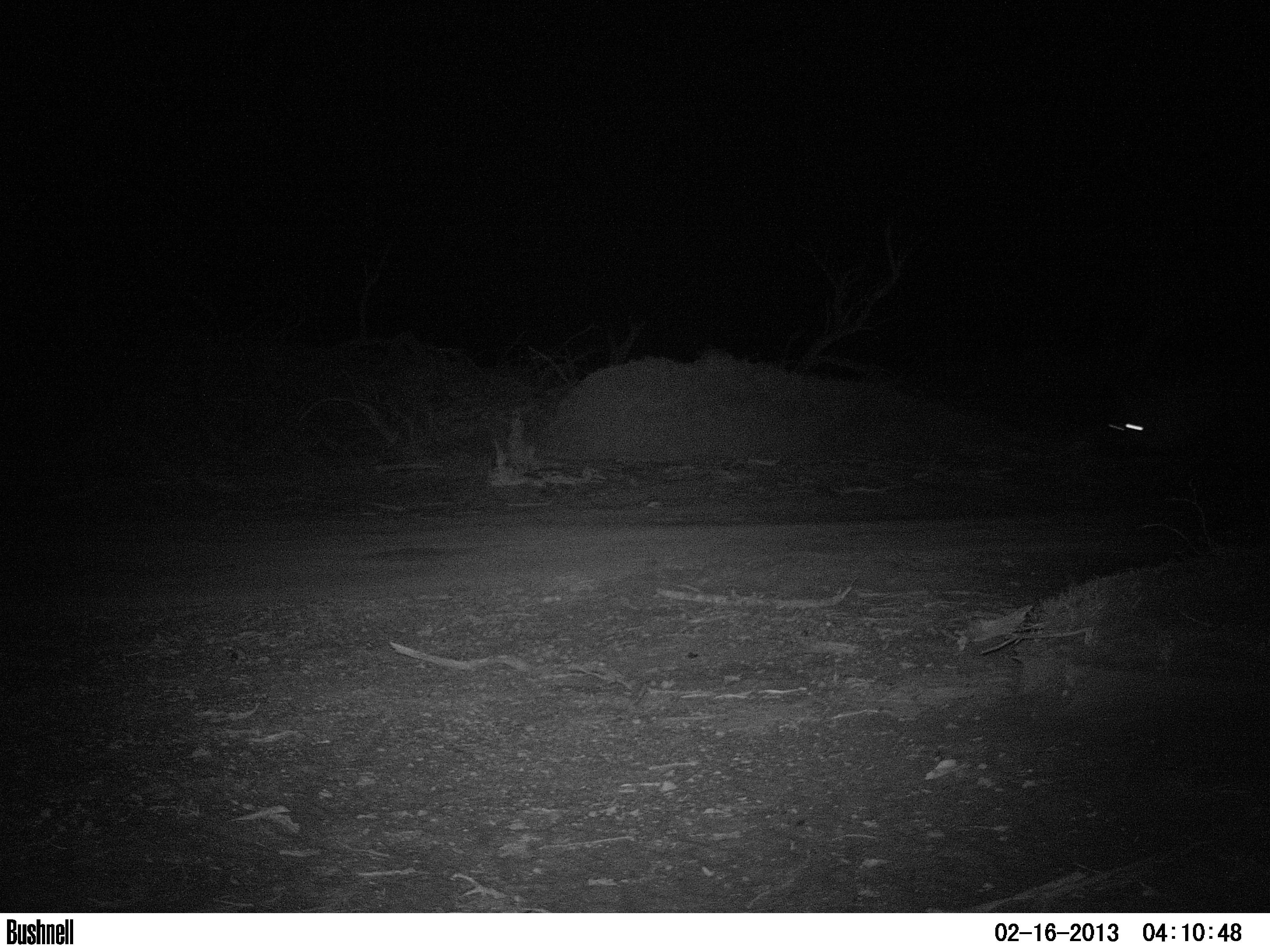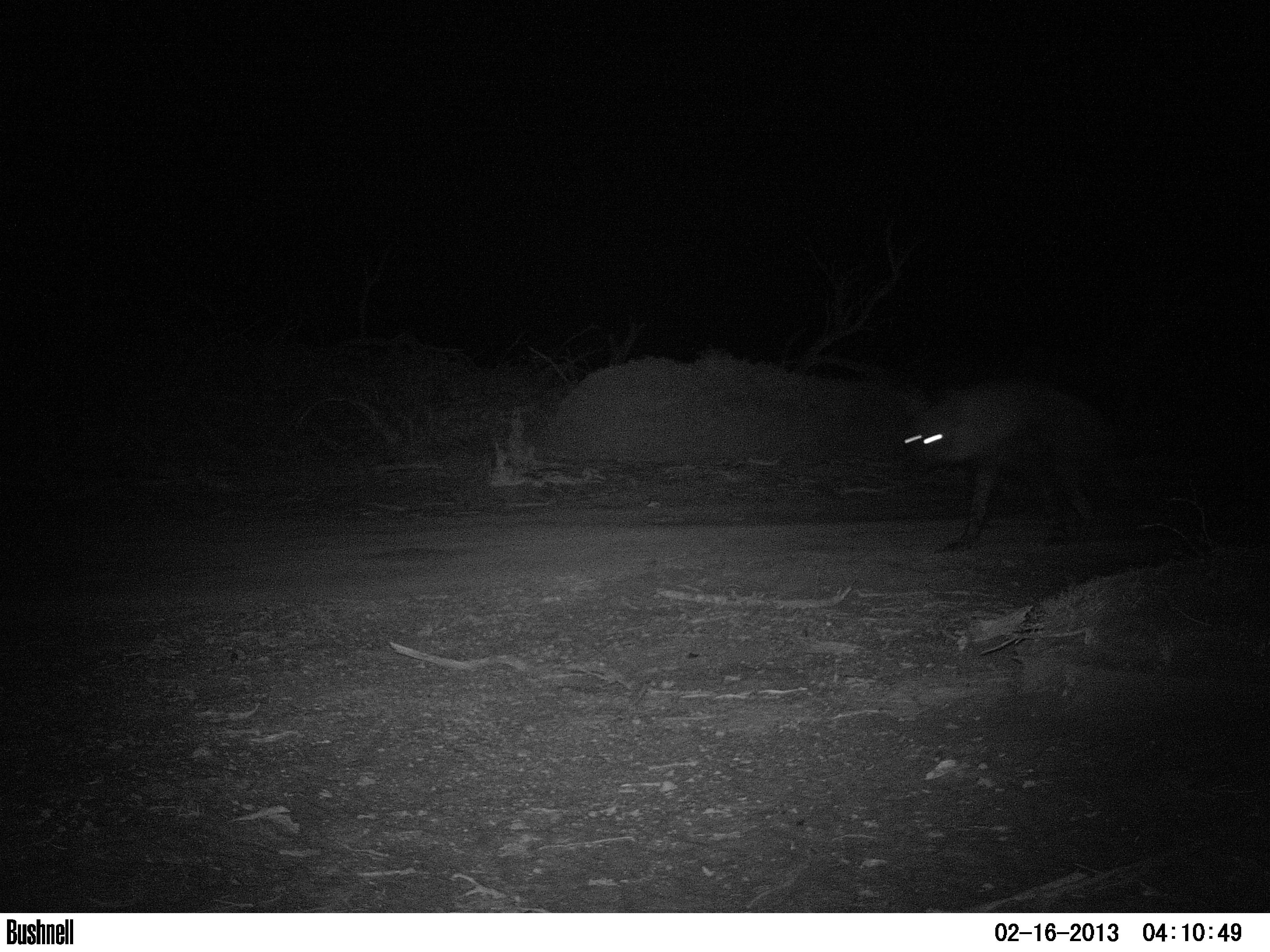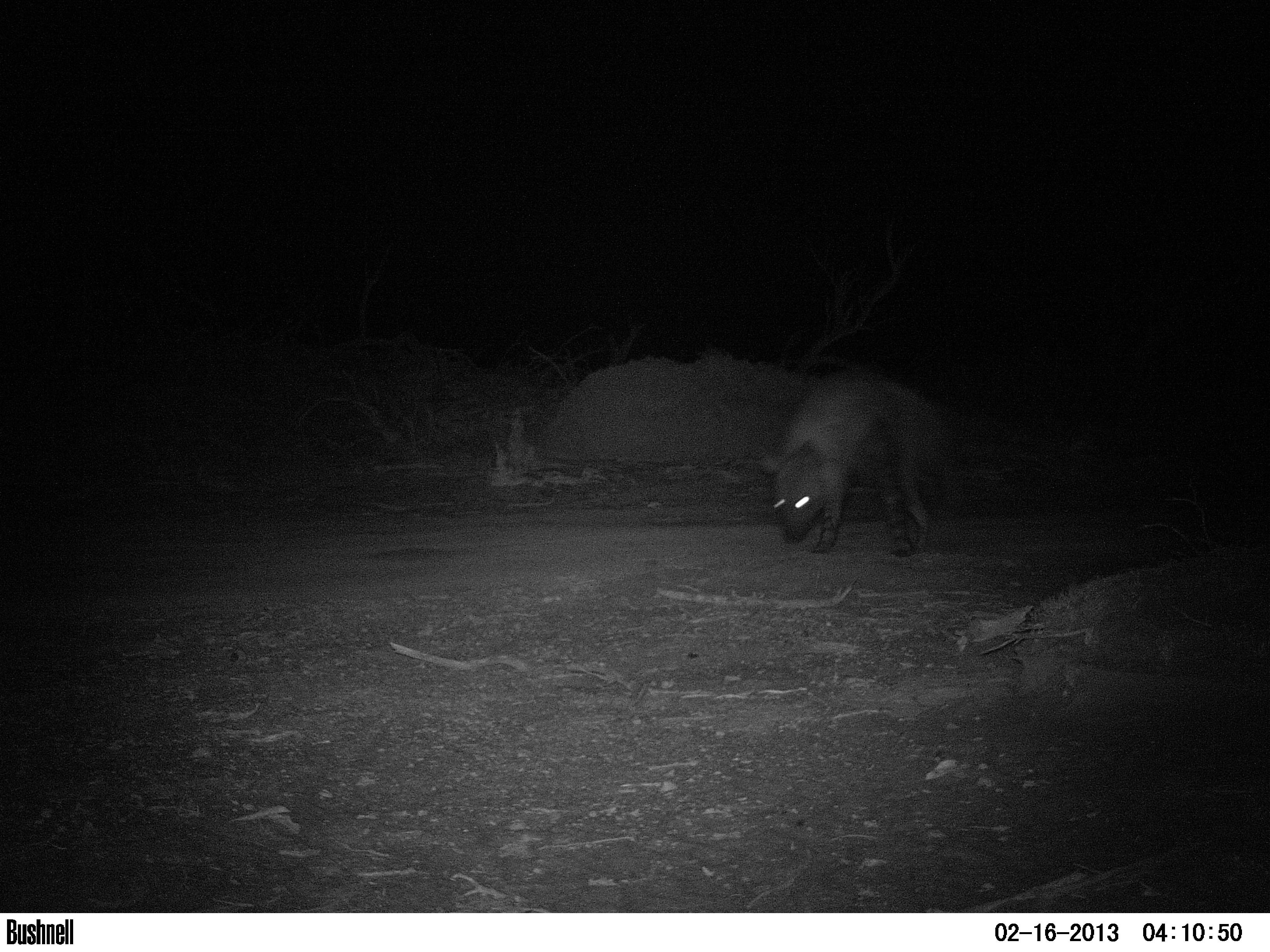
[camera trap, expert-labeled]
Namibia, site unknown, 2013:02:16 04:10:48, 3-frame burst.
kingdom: Animalia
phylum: Chordata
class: Mammalia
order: Carnivora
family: Hyaenidae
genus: Parahyaena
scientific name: Parahyaena brunnea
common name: brown hyena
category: hyaena brunnea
Hyaena brunnea (brown hyena) (Parahyaena brunnea).